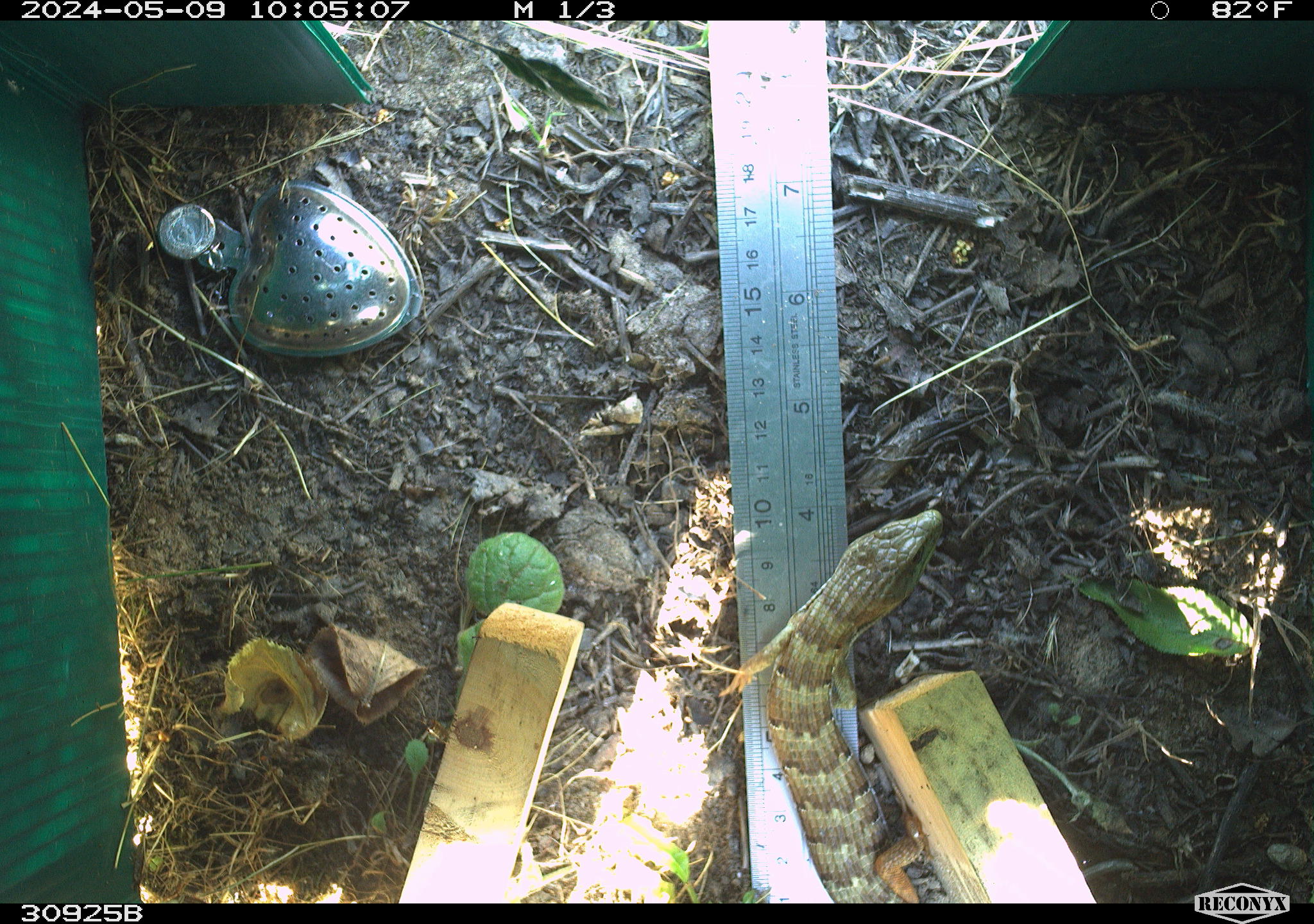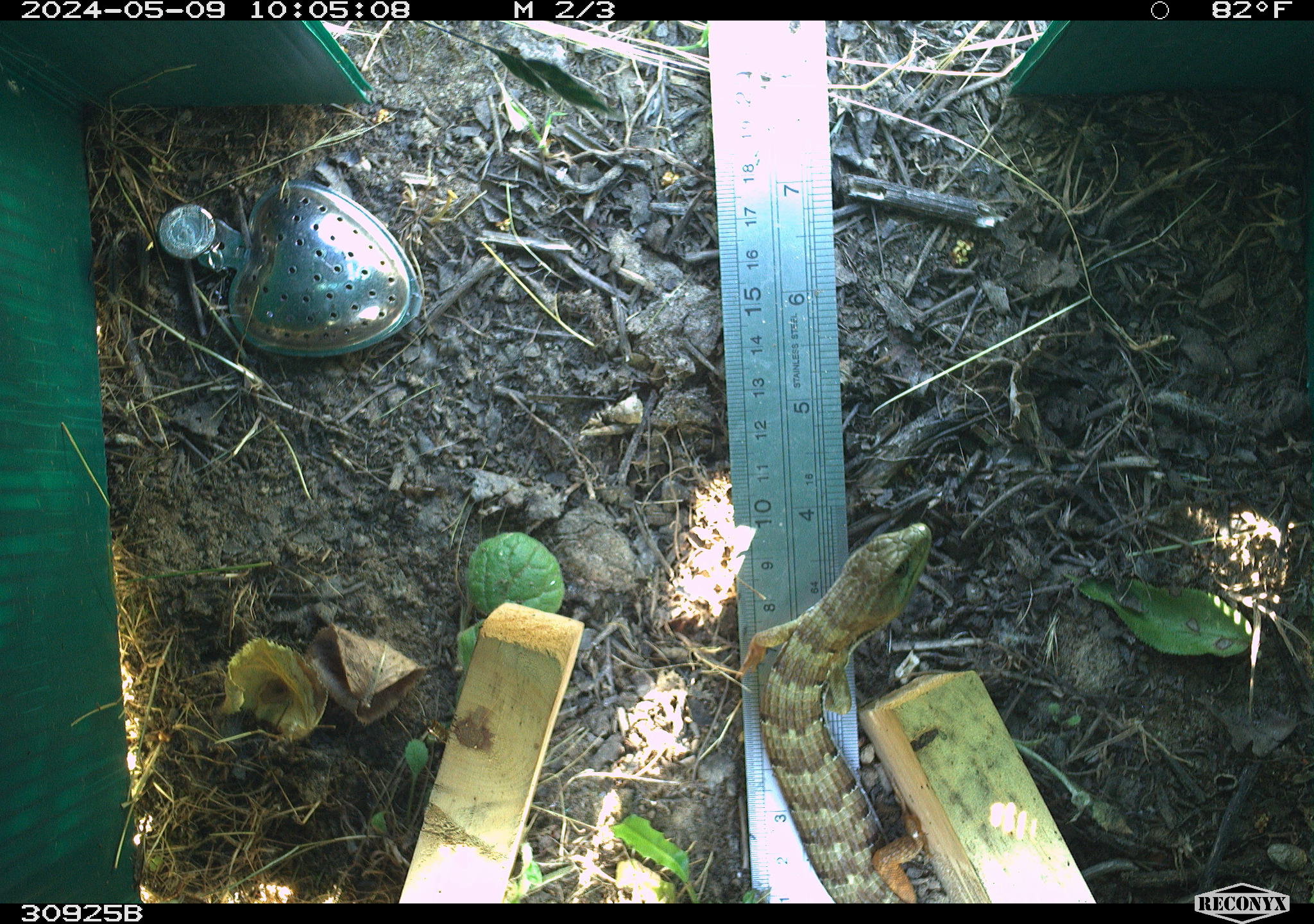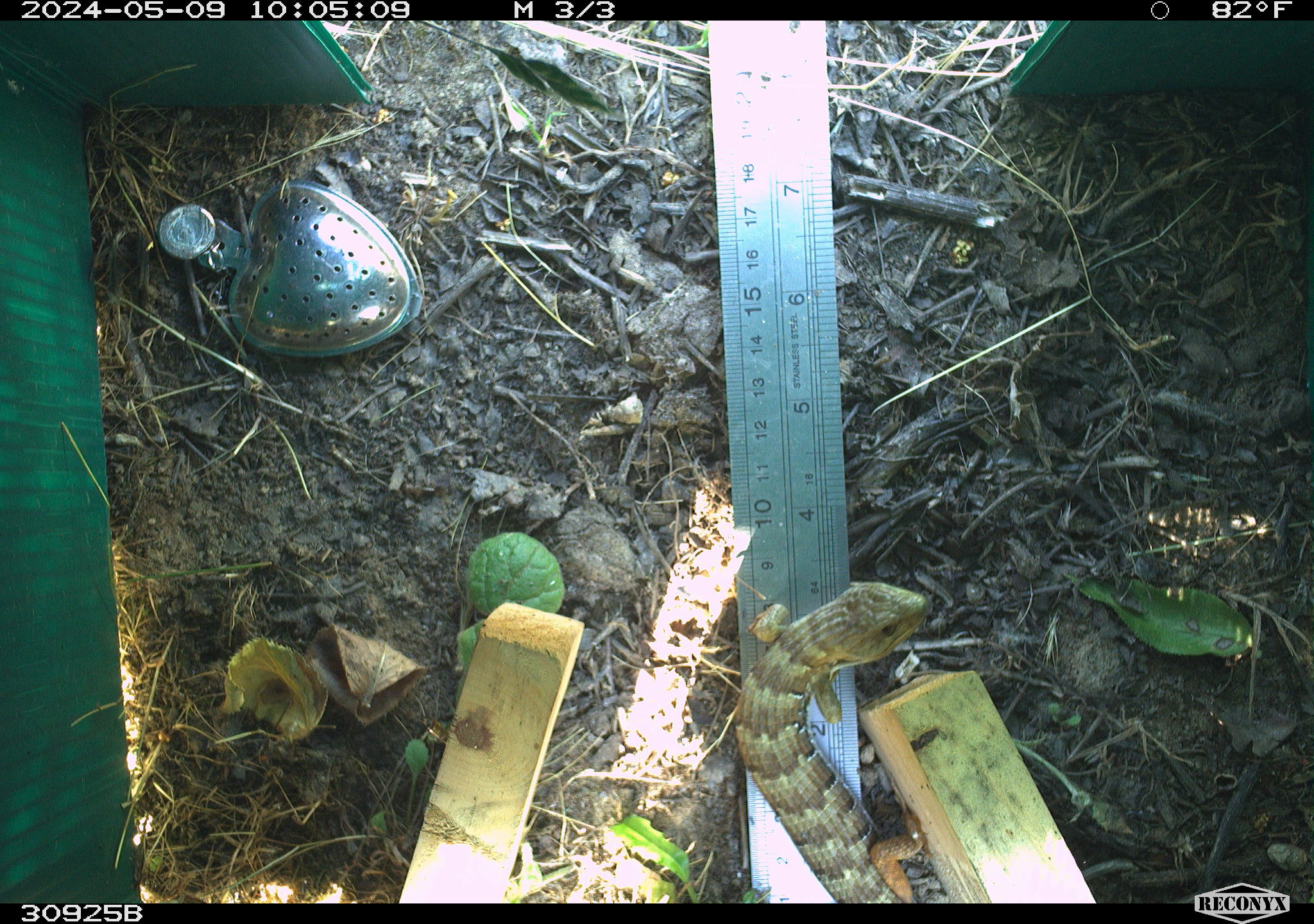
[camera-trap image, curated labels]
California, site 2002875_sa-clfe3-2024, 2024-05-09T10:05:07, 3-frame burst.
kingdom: Animalia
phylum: Chordata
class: Reptilia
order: Squamata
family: Anguidae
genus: Elgaria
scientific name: Elgaria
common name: alligator lizards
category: elgaria species